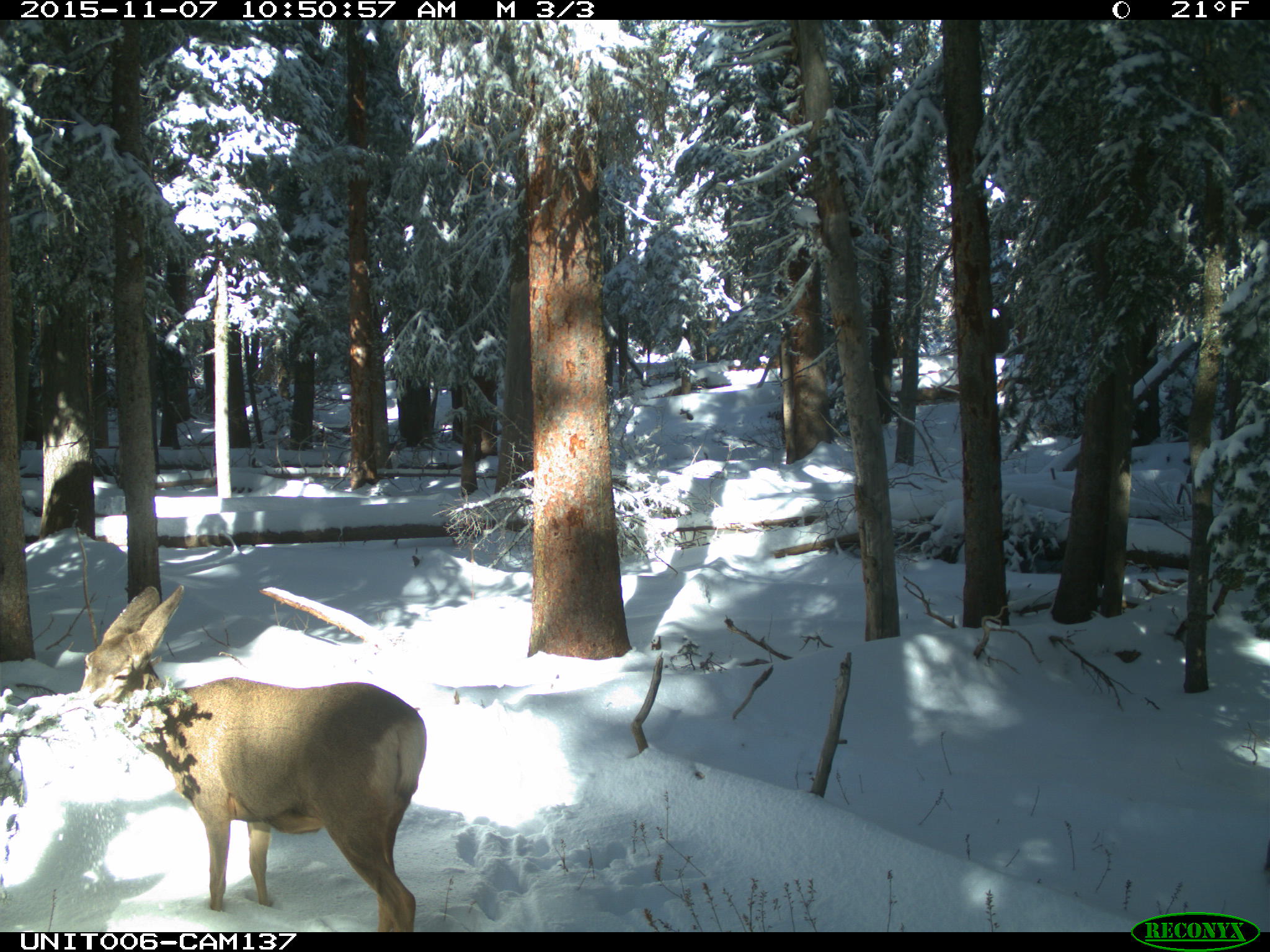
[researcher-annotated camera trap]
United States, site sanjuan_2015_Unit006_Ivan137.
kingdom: Animalia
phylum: Chordata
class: Mammalia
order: Artiodactyla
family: Cervidae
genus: Odocoileus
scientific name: Odocoileus hemionus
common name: mule deer